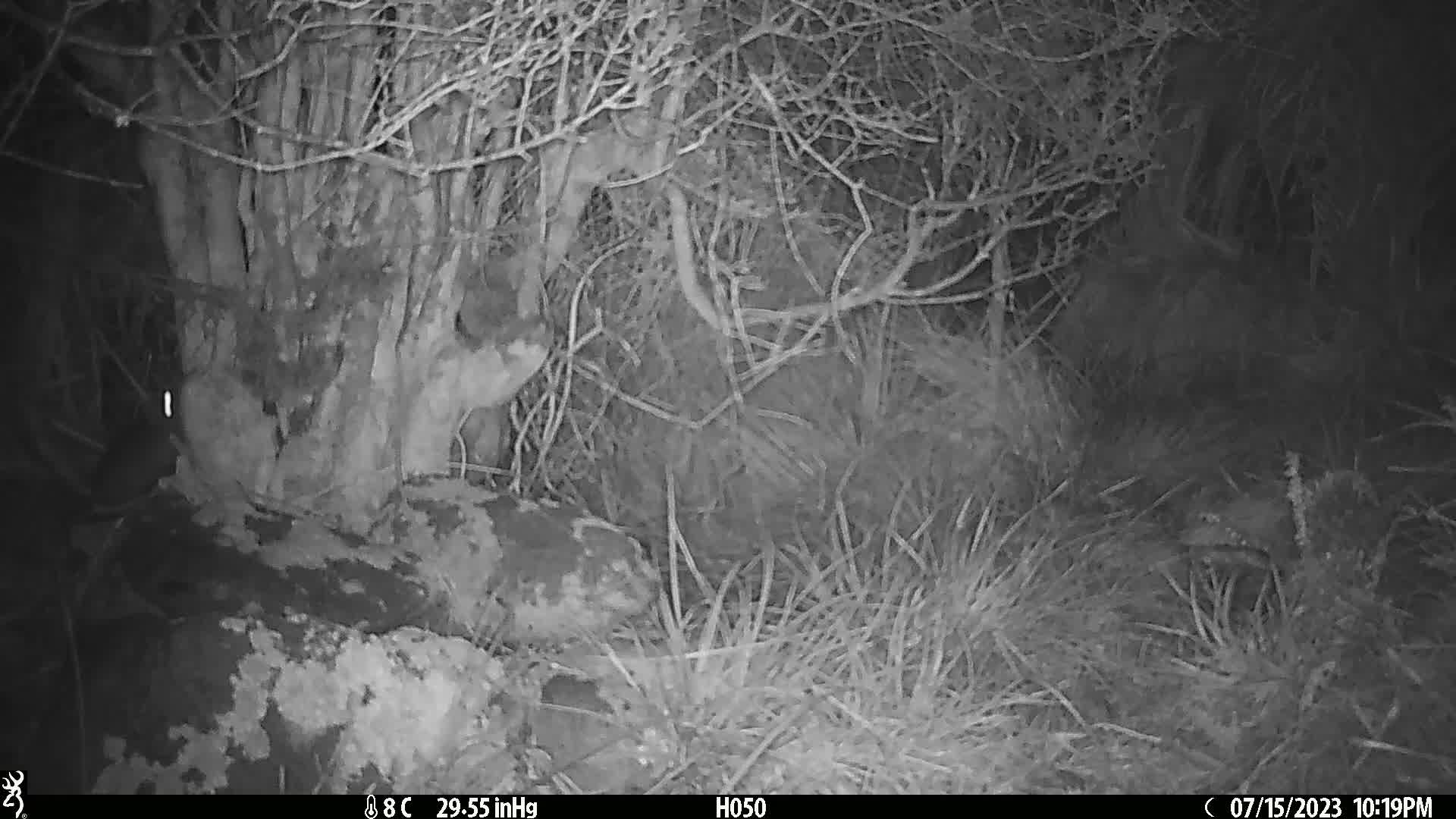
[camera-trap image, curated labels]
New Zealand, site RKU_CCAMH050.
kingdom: Animalia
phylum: Chordata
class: Mammalia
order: Rodentia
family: Muridae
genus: Rattus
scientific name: Rattus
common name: rat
Rat (Rattus).